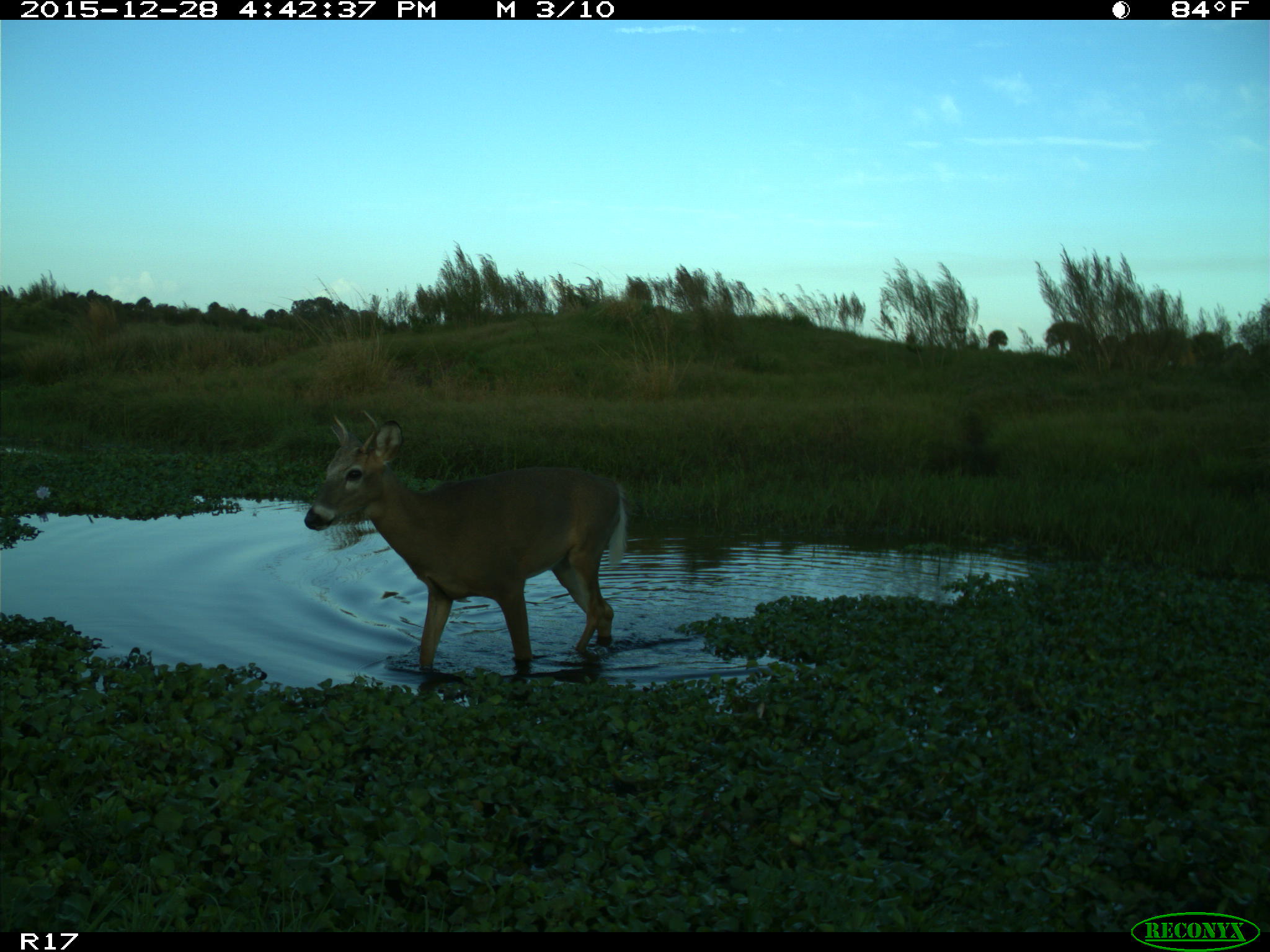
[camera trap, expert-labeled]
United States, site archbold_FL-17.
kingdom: Animalia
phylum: Chordata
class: Mammalia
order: Artiodactyla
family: Cervidae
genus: Odocoileus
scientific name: Odocoileus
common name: deer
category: unidentified deer